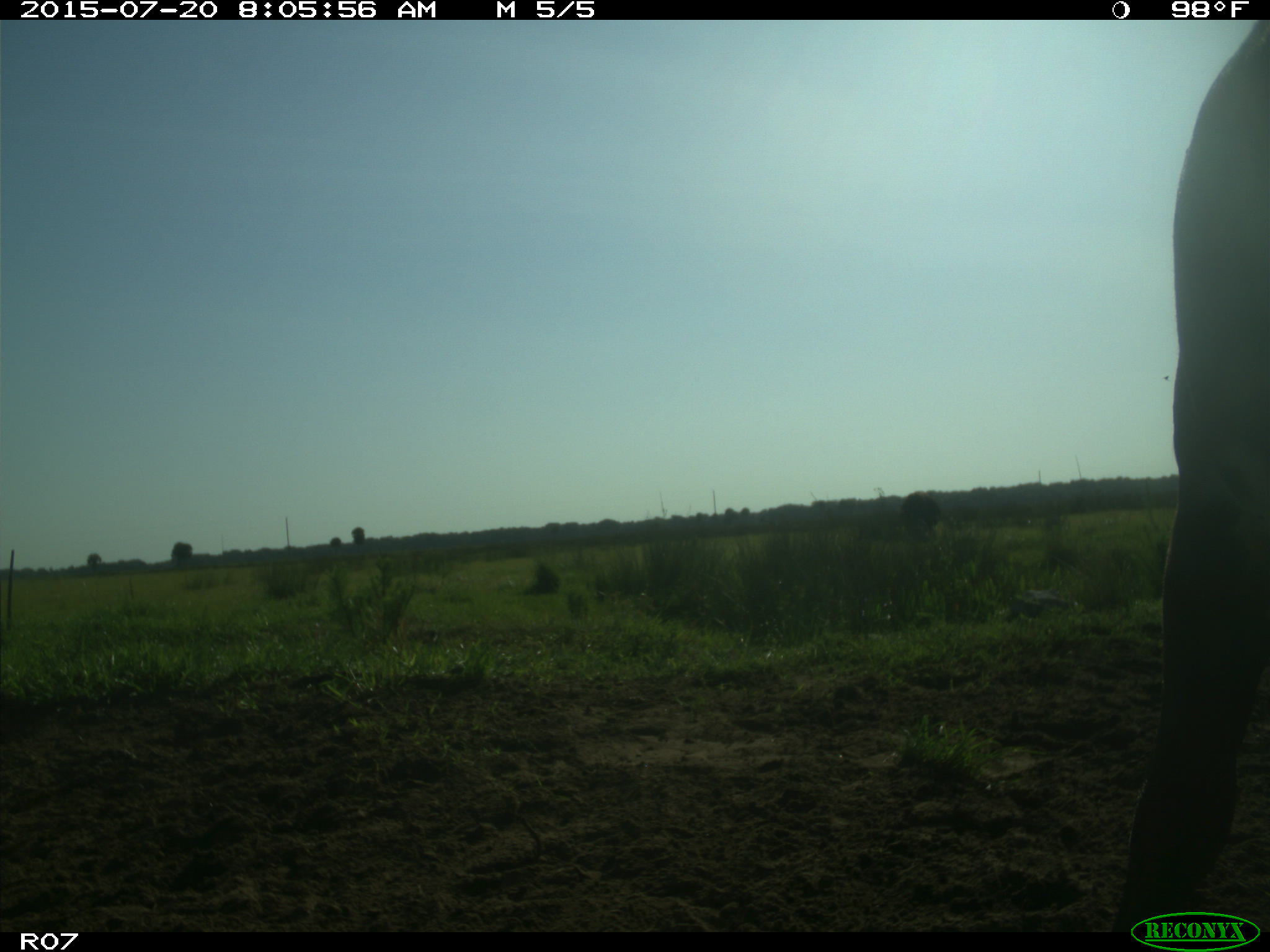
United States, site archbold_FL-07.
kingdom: Animalia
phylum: Chordata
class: Mammalia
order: Artiodactyla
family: Bovidae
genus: Bos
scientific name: Bos taurus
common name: domestic cow